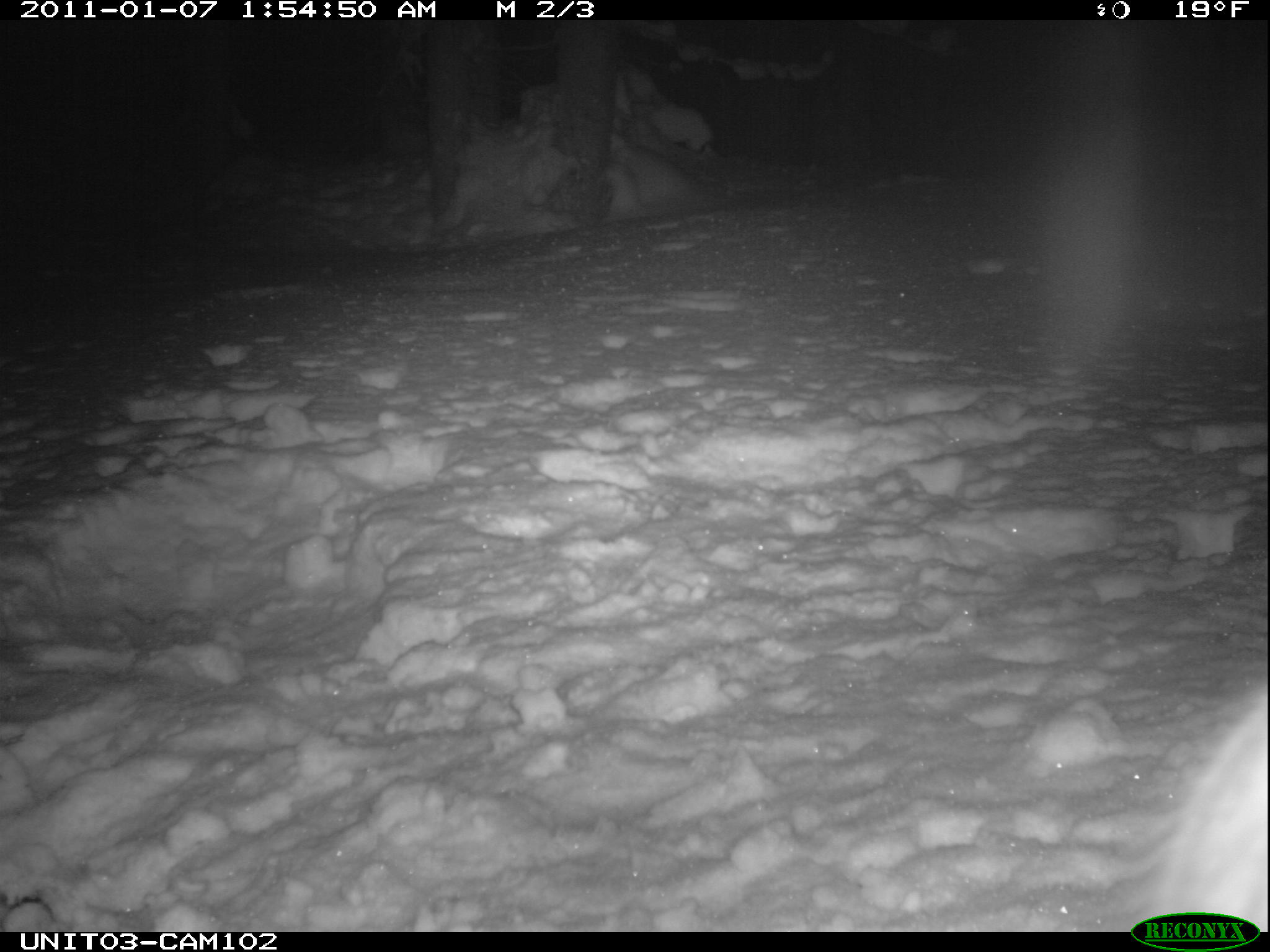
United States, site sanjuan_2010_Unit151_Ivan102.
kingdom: Animalia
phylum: Chordata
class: Mammalia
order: Lagomorpha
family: Leporidae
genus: Lepus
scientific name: Lepus americanus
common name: snowshoe hare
Lepus americanus (snowshoe hare).